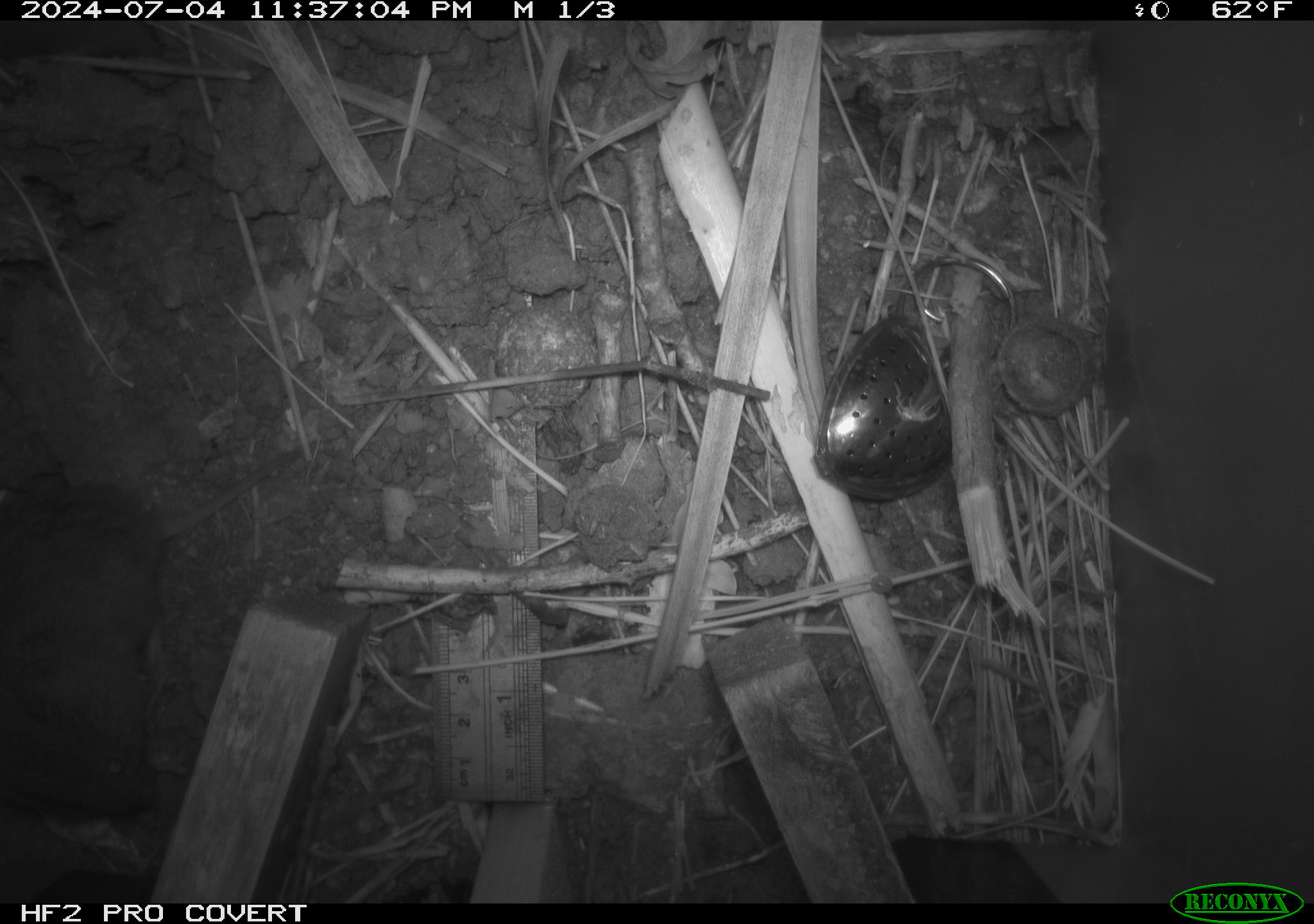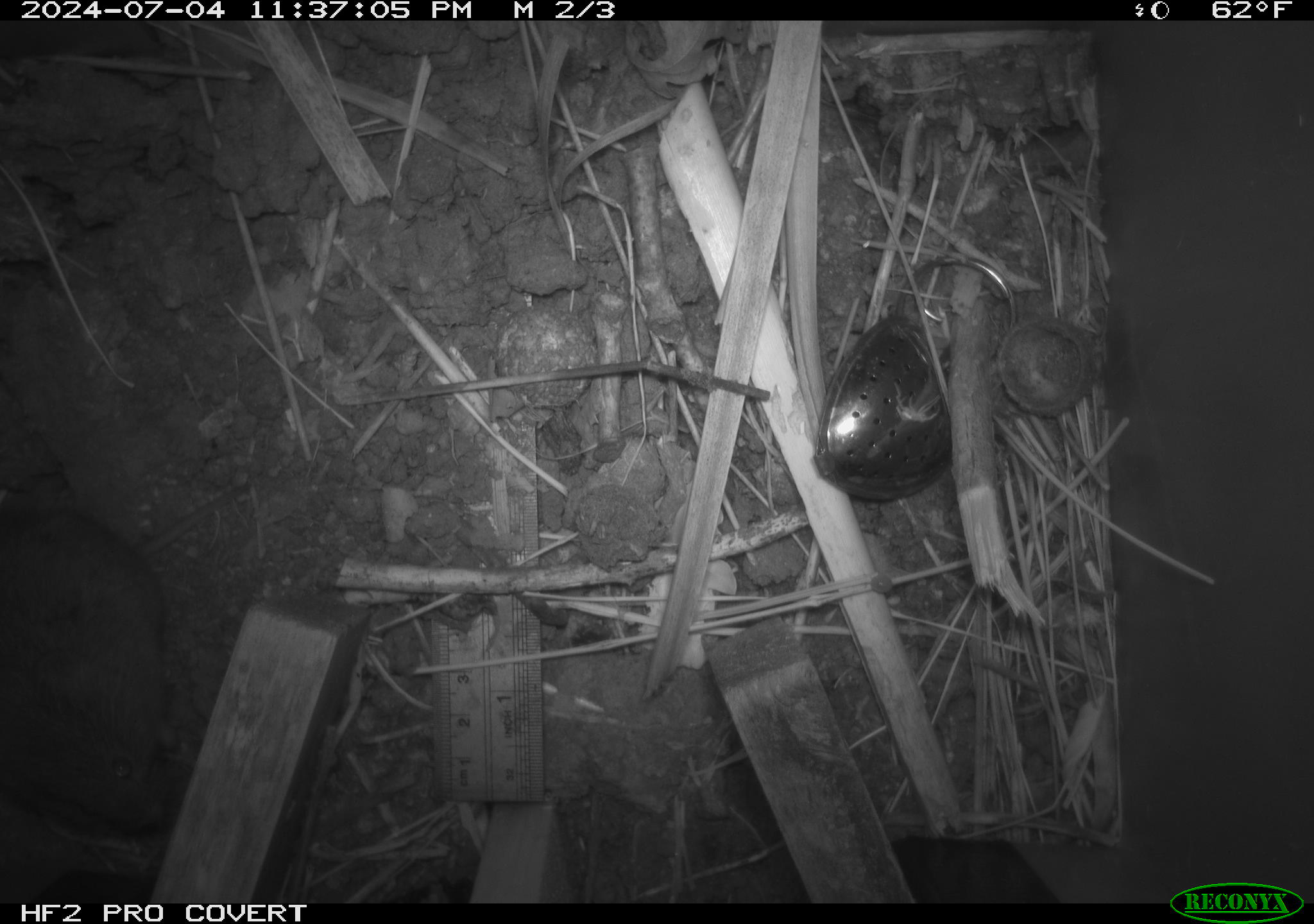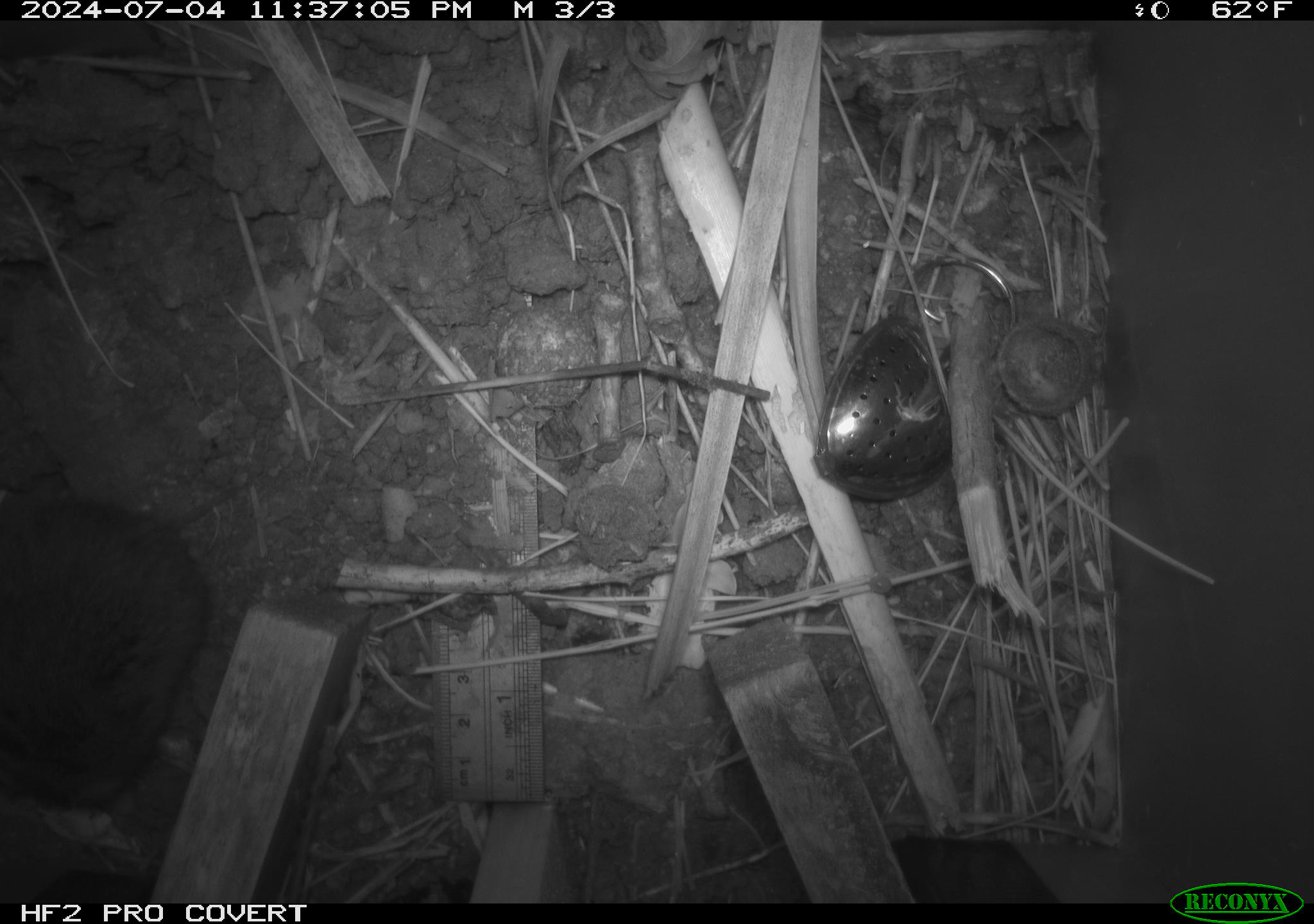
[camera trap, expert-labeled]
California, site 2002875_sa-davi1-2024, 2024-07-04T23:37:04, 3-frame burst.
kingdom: Animalia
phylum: Chordata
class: Mammalia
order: Rodentia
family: Cricetidae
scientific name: Arvicolinae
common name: voles, lemmings, and muskrats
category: arvicolinae subfamily